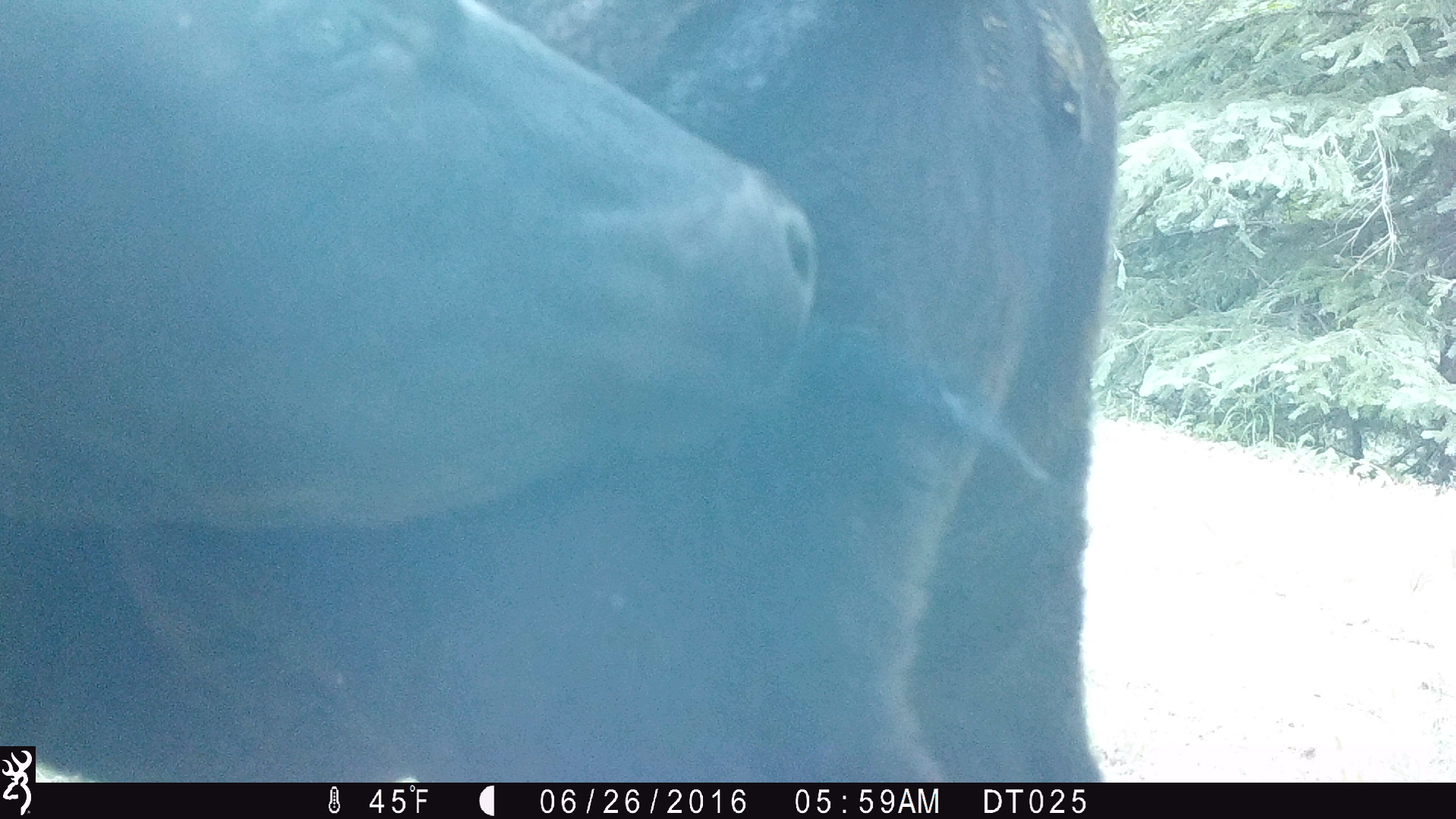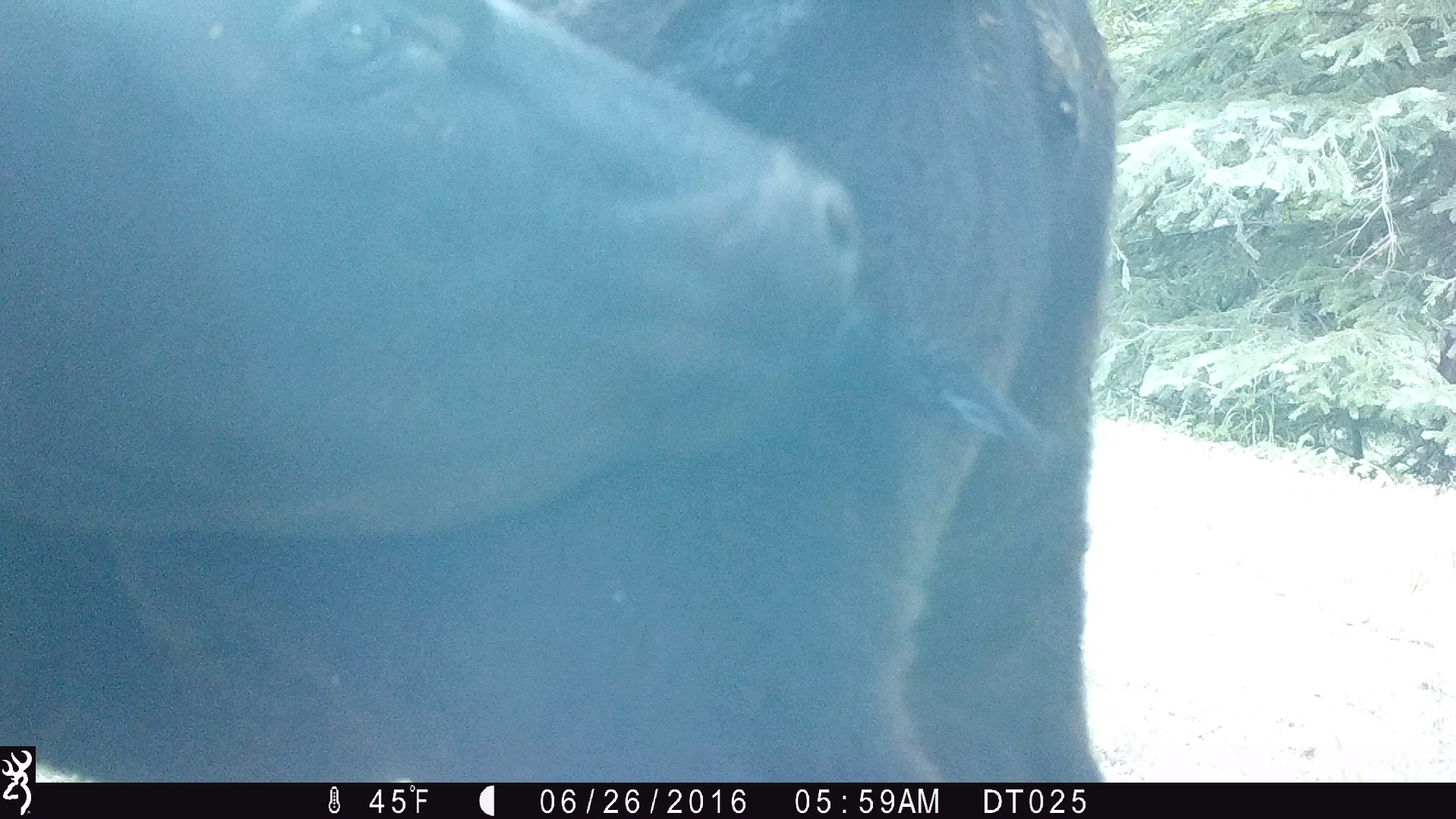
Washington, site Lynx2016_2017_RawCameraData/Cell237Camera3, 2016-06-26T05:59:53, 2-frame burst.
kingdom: Animalia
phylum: Chordata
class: Mammalia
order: Artiodactyla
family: Bovidae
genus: Bos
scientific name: Bos taurus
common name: domestic cattle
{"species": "domestic cattle (Bos taurus)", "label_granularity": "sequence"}